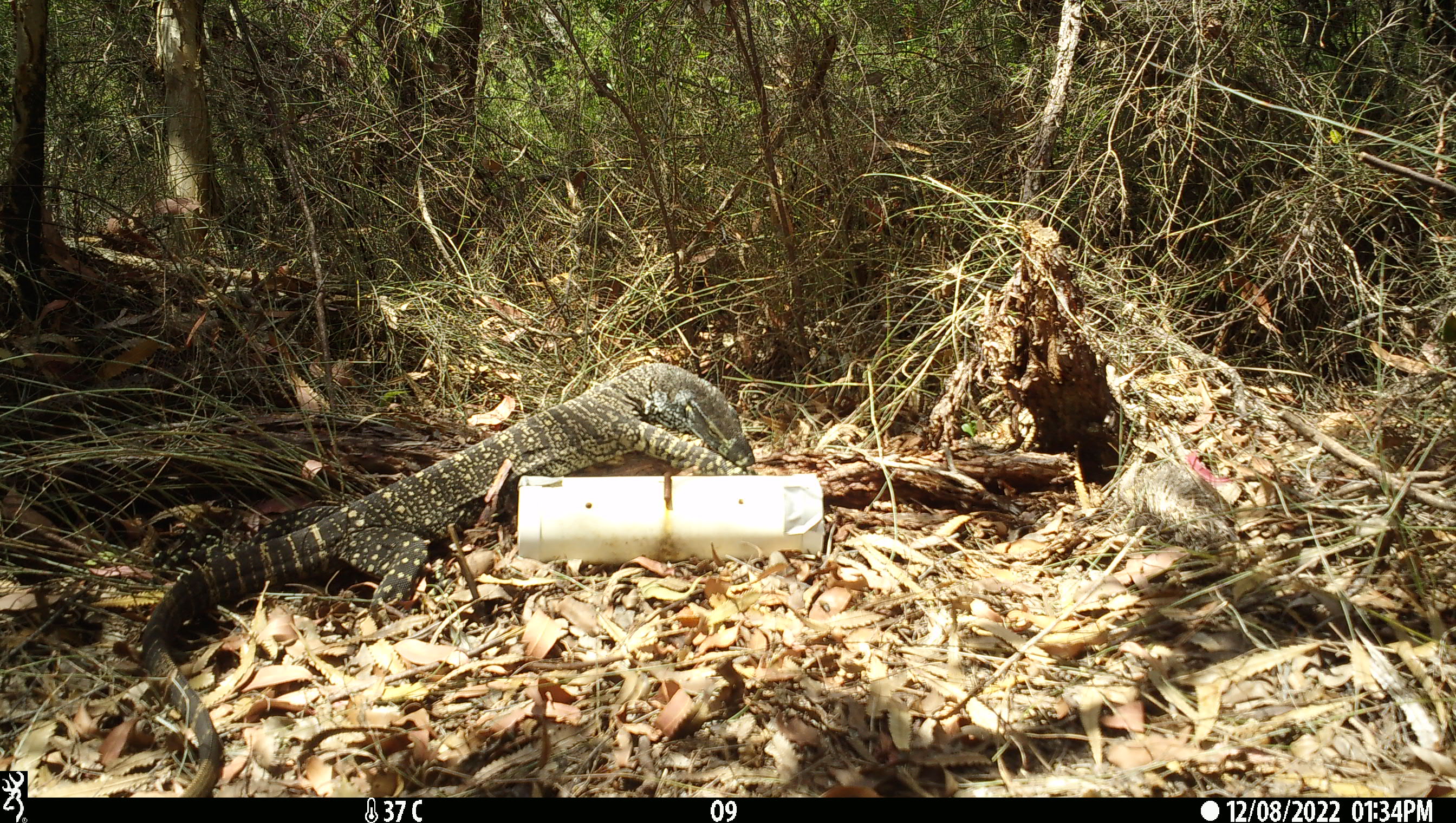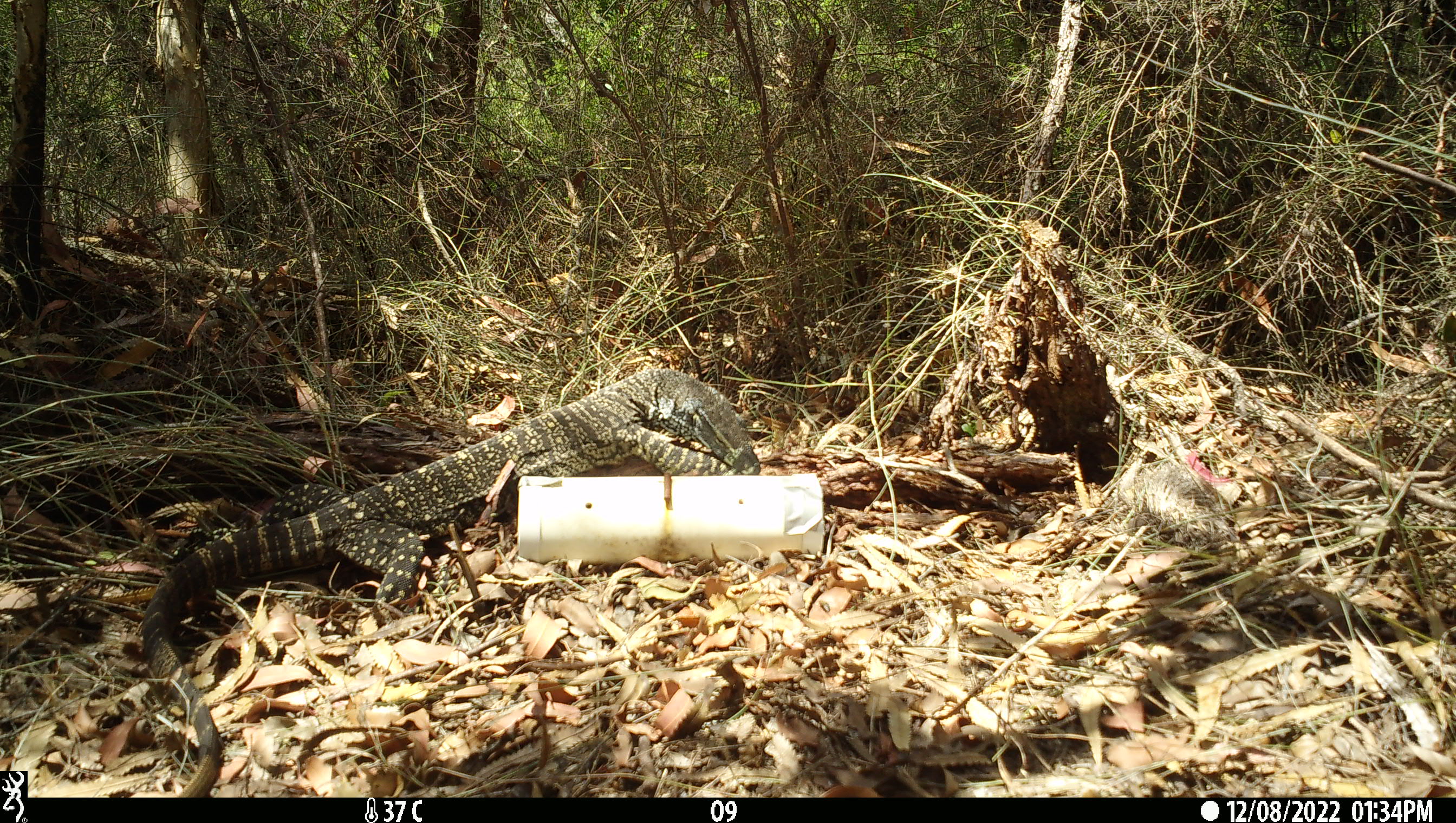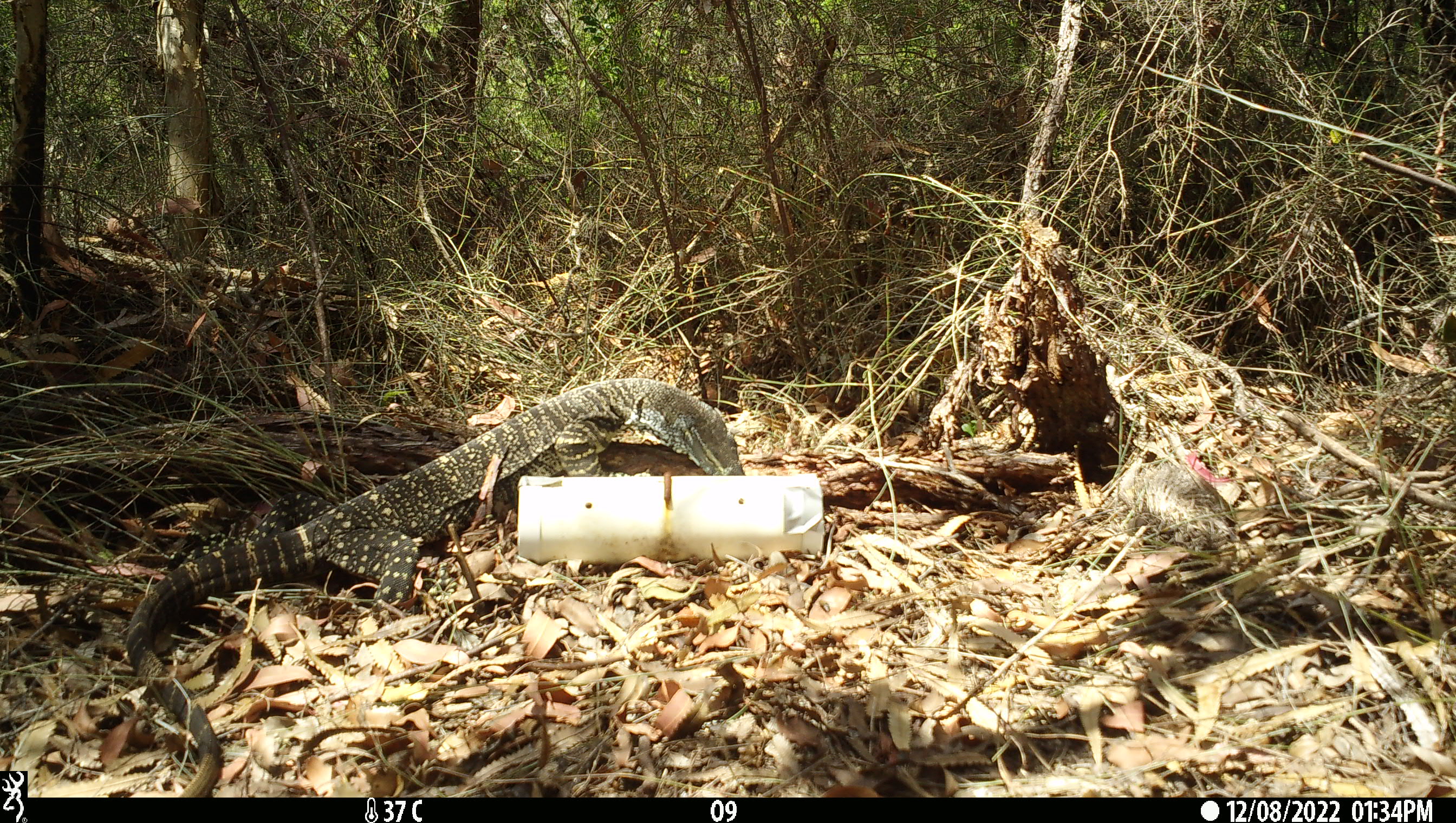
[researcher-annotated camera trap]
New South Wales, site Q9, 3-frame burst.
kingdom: Animalia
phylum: Chordata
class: Reptilia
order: Squamata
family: Varanidae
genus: Varanus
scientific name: Varanus varius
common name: lace monitor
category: goanna